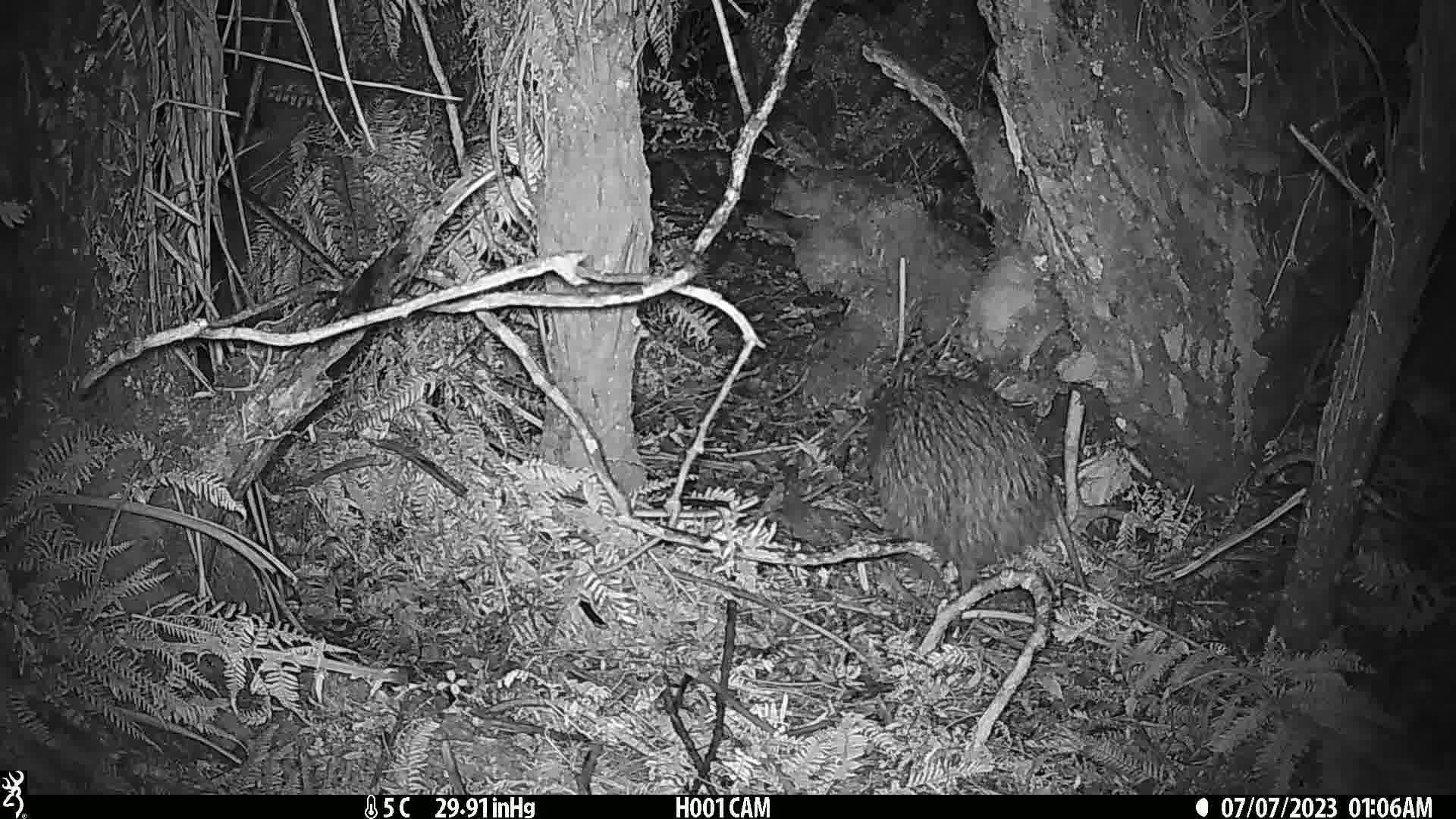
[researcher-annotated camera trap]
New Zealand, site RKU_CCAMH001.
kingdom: Animalia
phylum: Chordata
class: Aves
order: Apterygiformes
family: Apterygidae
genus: Apteryx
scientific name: Apteryx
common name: kiwi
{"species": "kiwi (Apteryx)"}